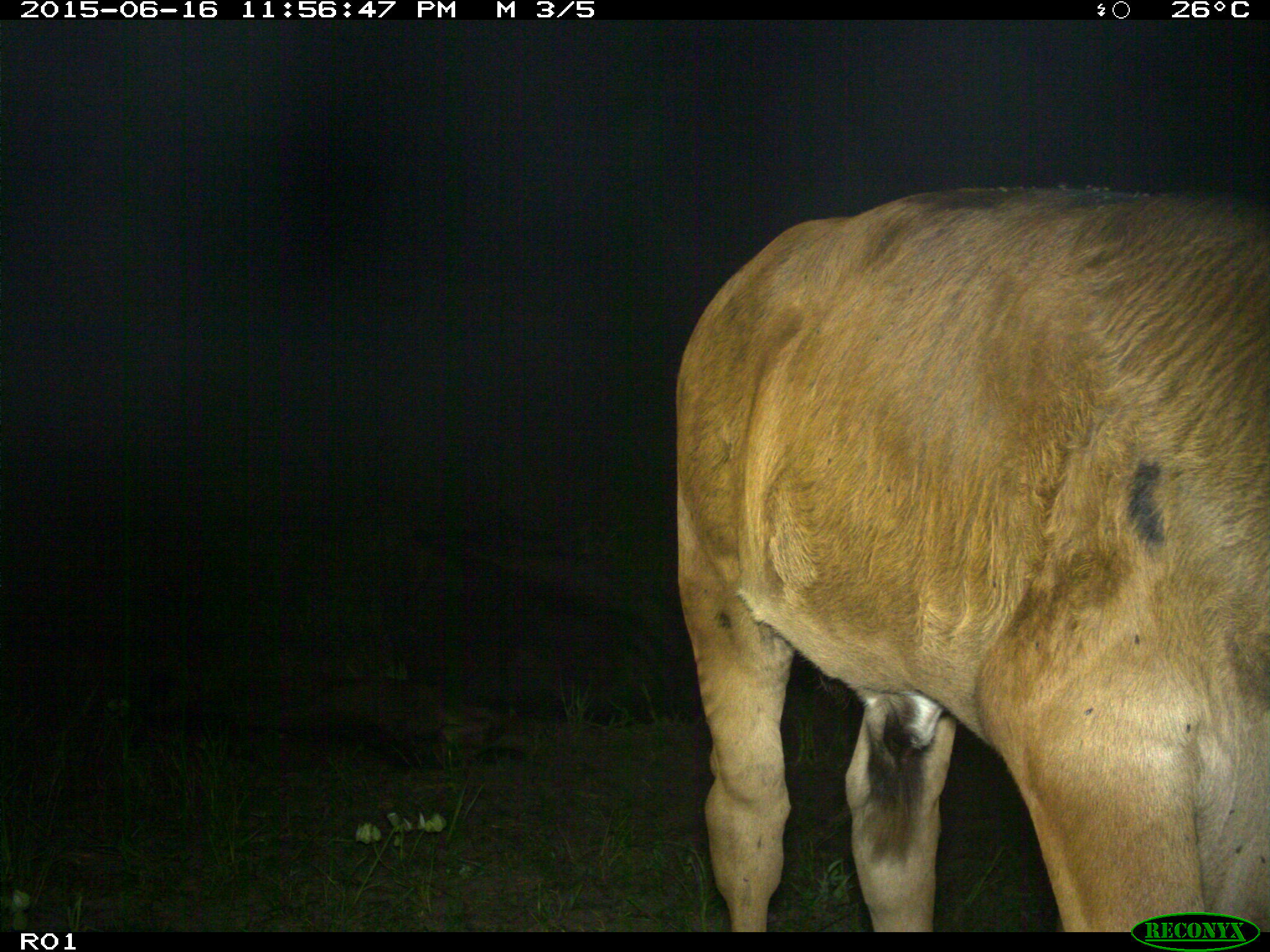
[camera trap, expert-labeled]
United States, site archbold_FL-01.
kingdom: Animalia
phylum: Chordata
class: Mammalia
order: Artiodactyla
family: Bovidae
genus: Bos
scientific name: Bos taurus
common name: domestic cow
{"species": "Bos taurus (domestic cow)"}